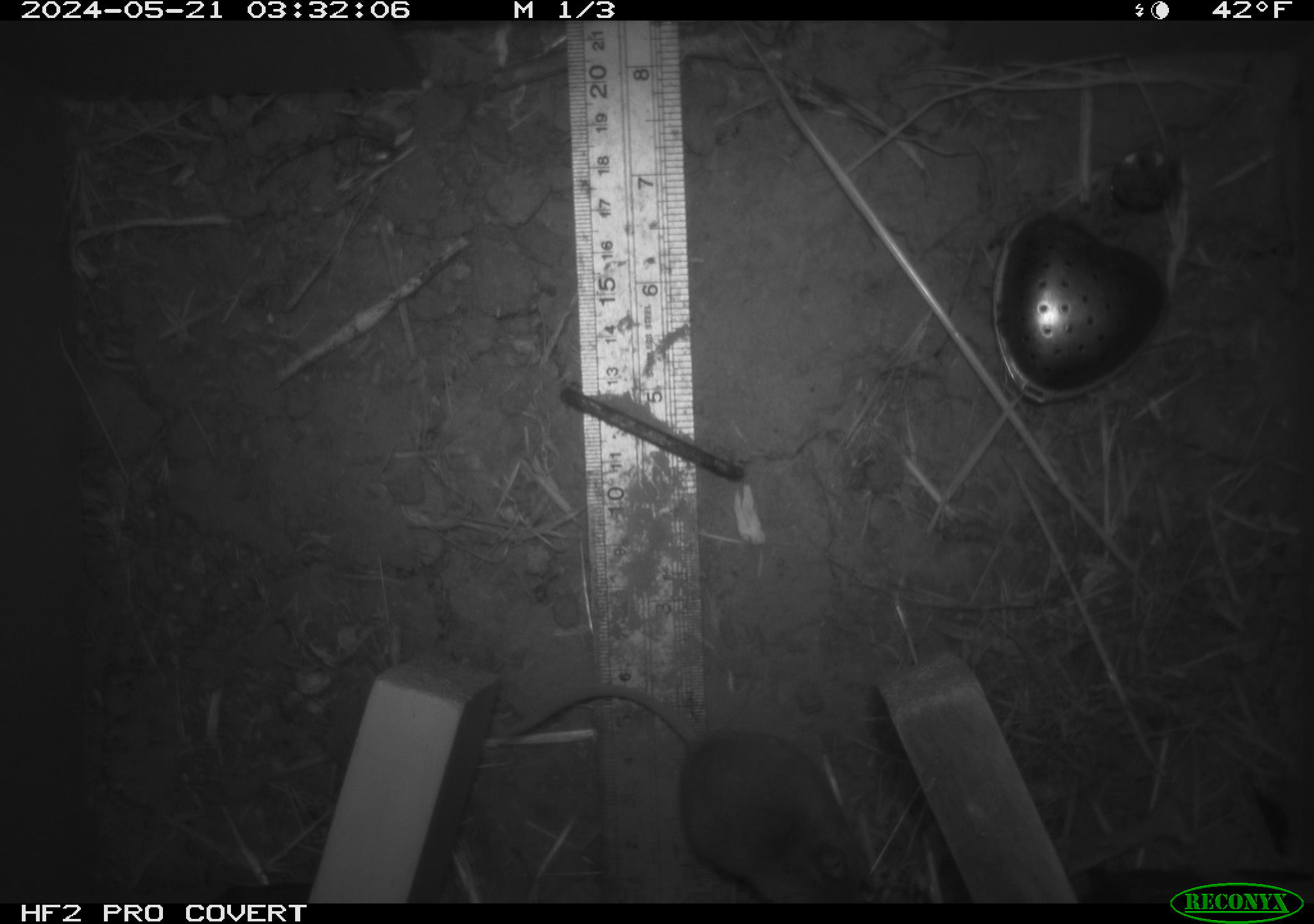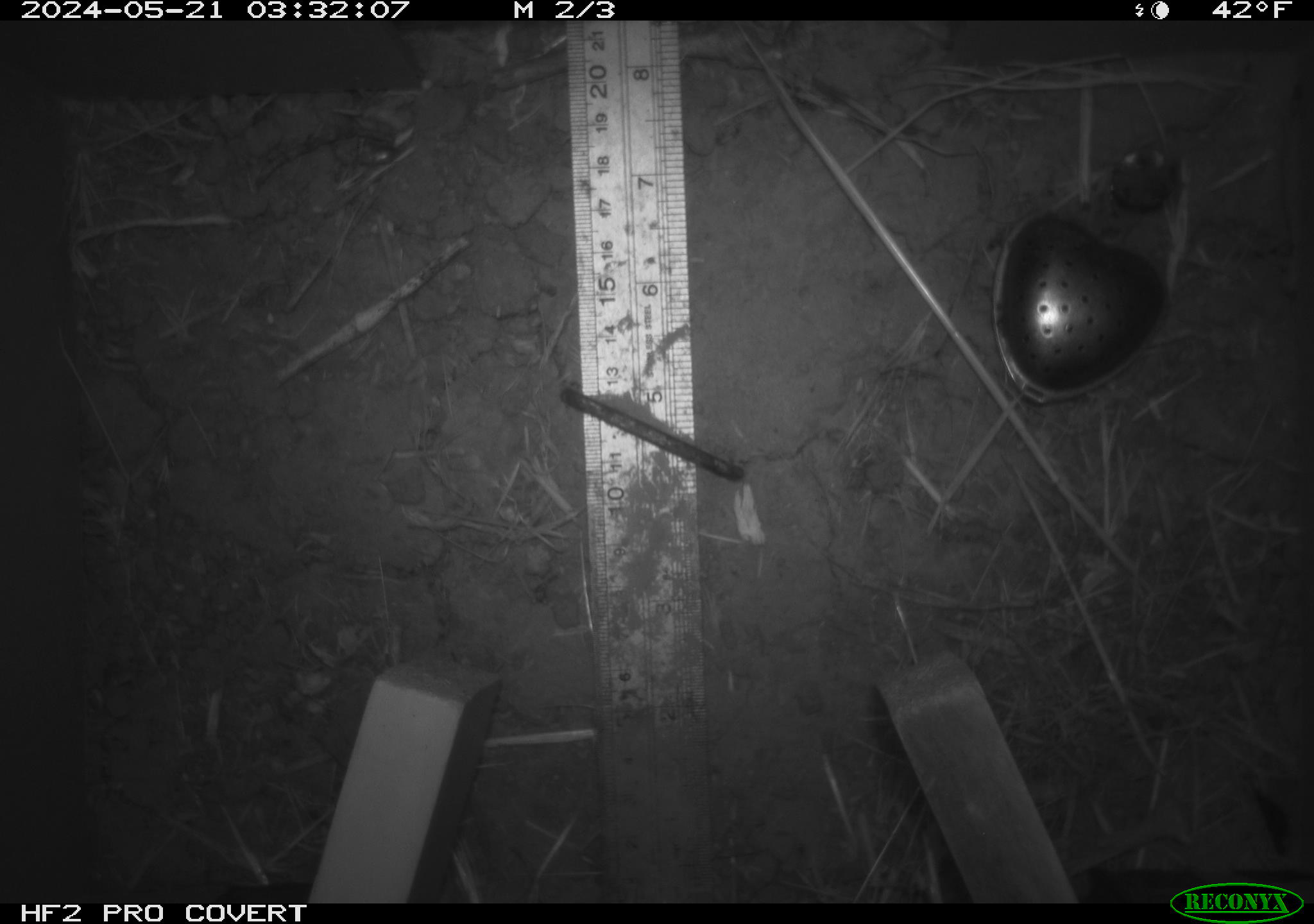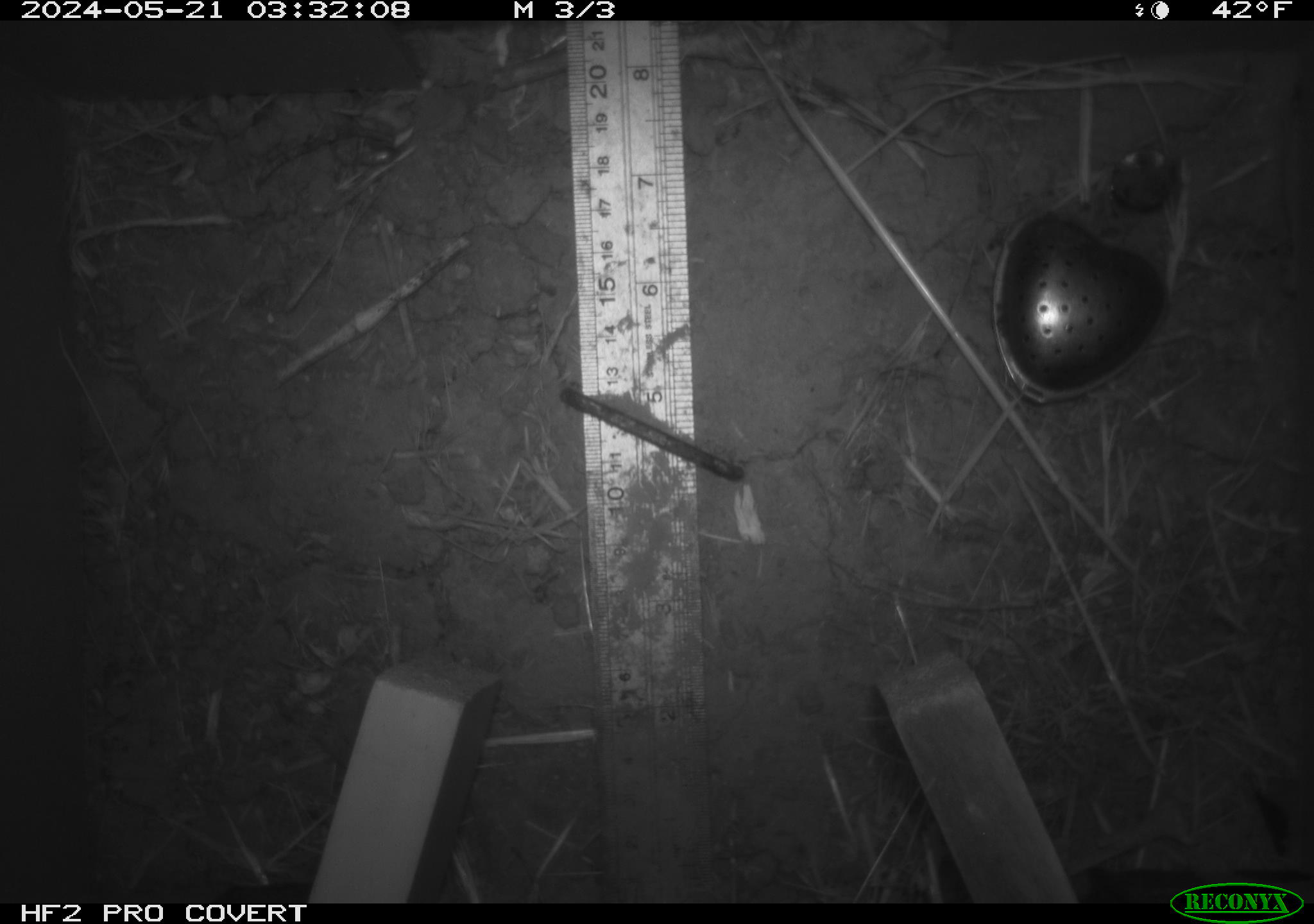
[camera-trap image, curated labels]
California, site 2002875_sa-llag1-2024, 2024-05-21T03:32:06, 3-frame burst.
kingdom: Animalia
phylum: Chordata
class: Mammalia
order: Rodentia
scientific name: Rodentia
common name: mouse species